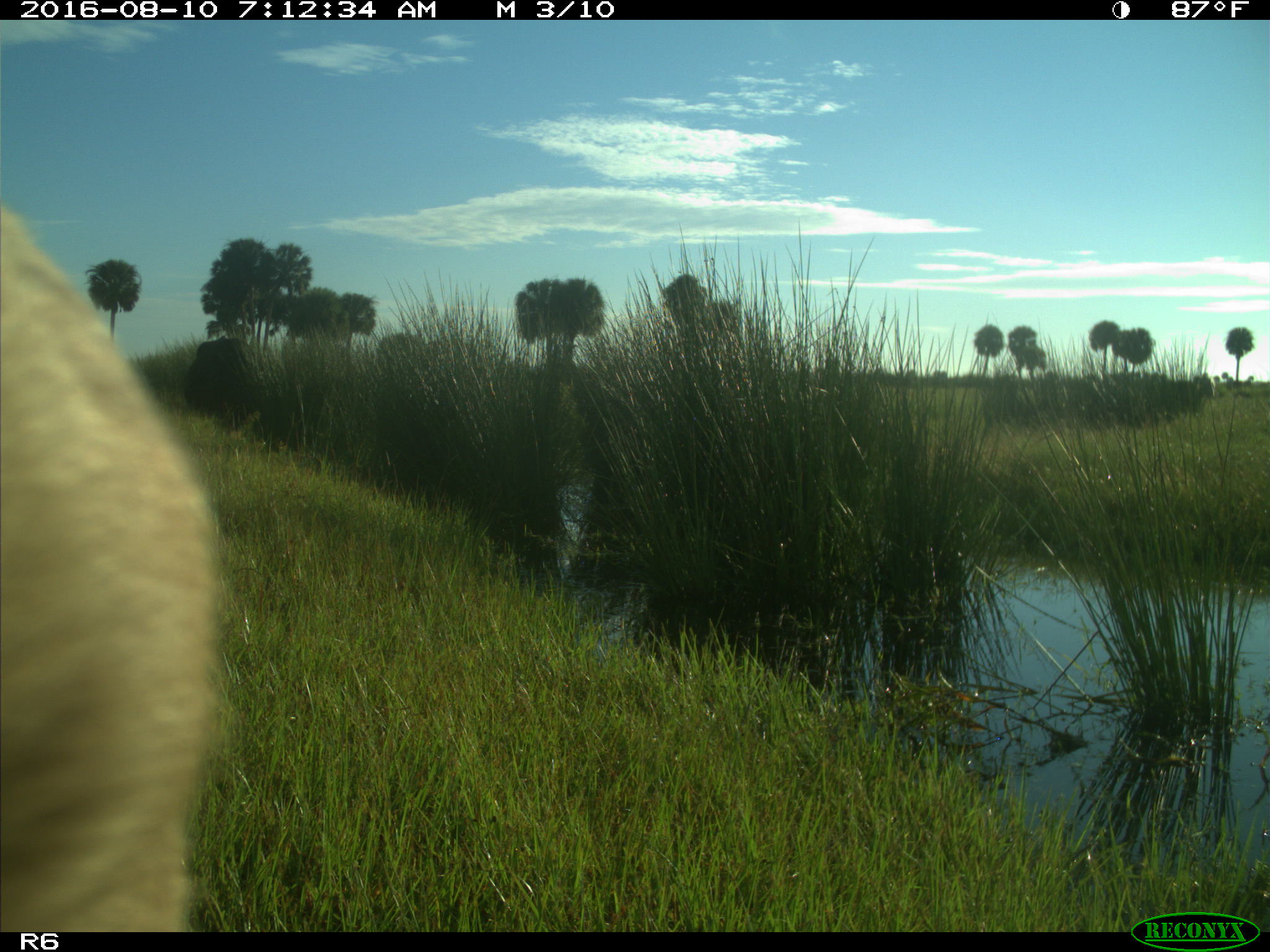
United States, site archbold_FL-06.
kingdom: Animalia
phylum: Chordata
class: Mammalia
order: Artiodactyla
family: Bovidae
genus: Bos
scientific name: Bos taurus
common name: domestic cow